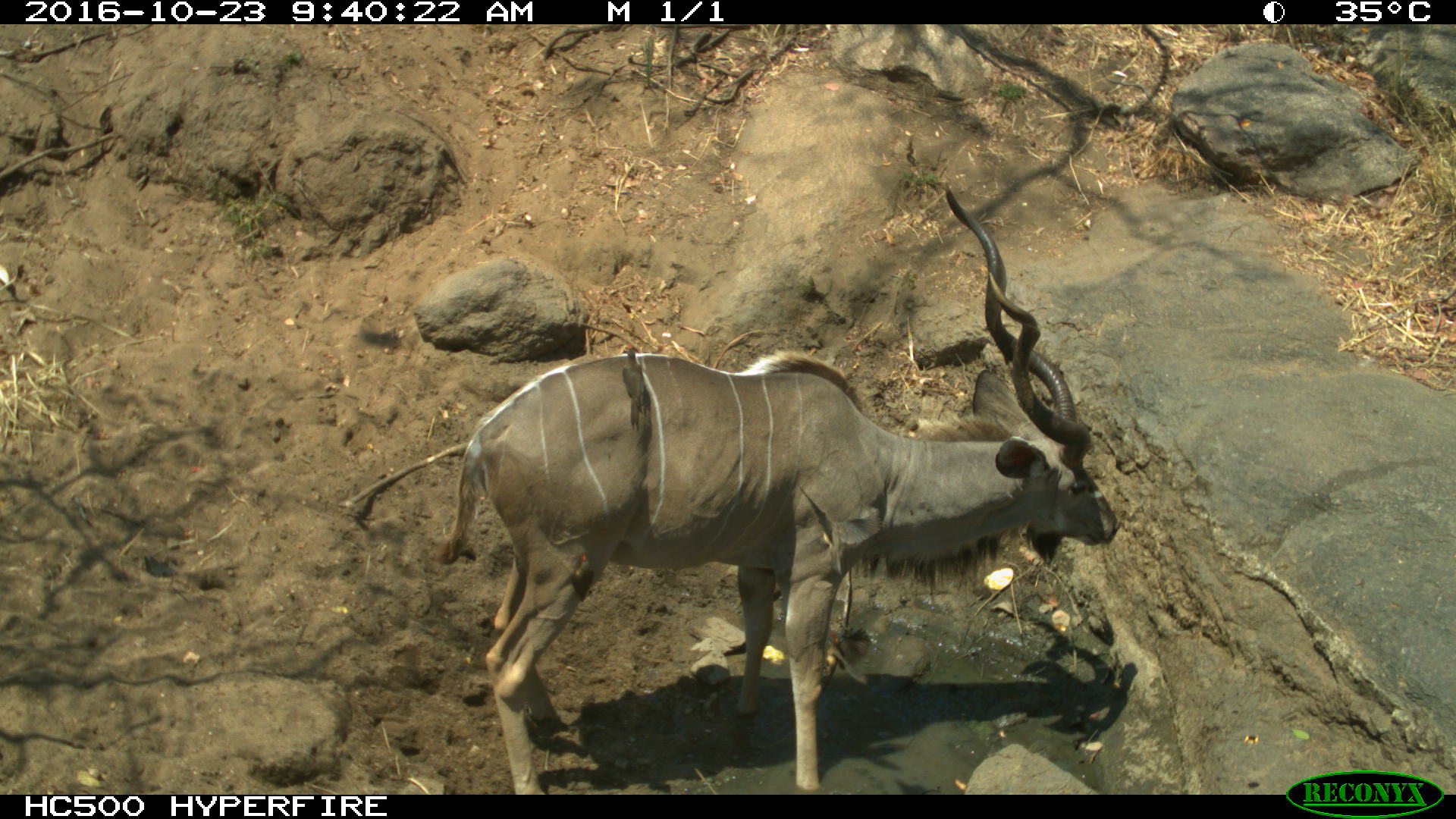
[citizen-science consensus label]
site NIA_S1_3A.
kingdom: Animalia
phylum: Chordata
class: Mammalia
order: Artiodactyla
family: Bovidae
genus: Tragelaphus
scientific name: Tragelaphus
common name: kudu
Kudu (Tragelaphus), count 1. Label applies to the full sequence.